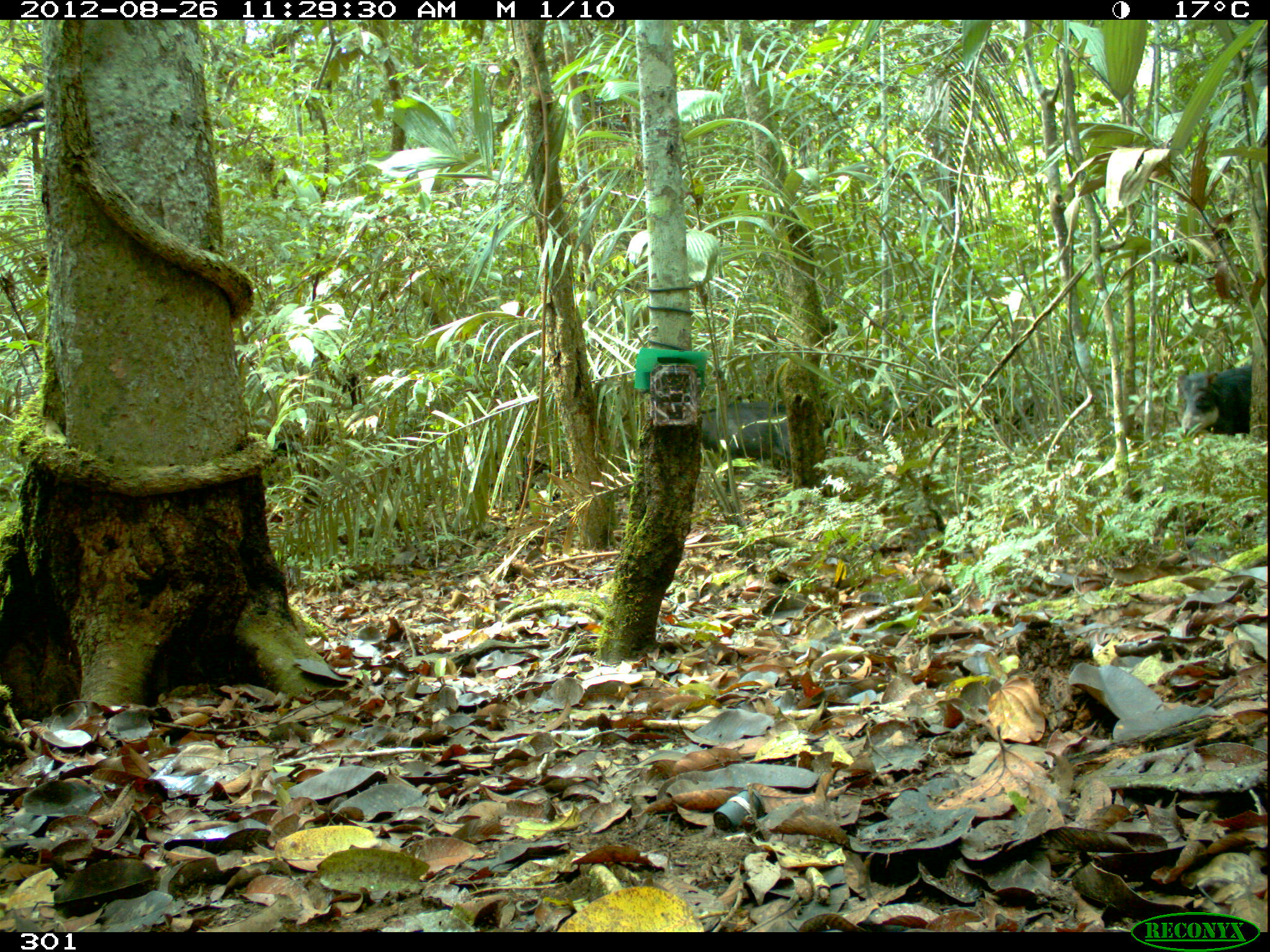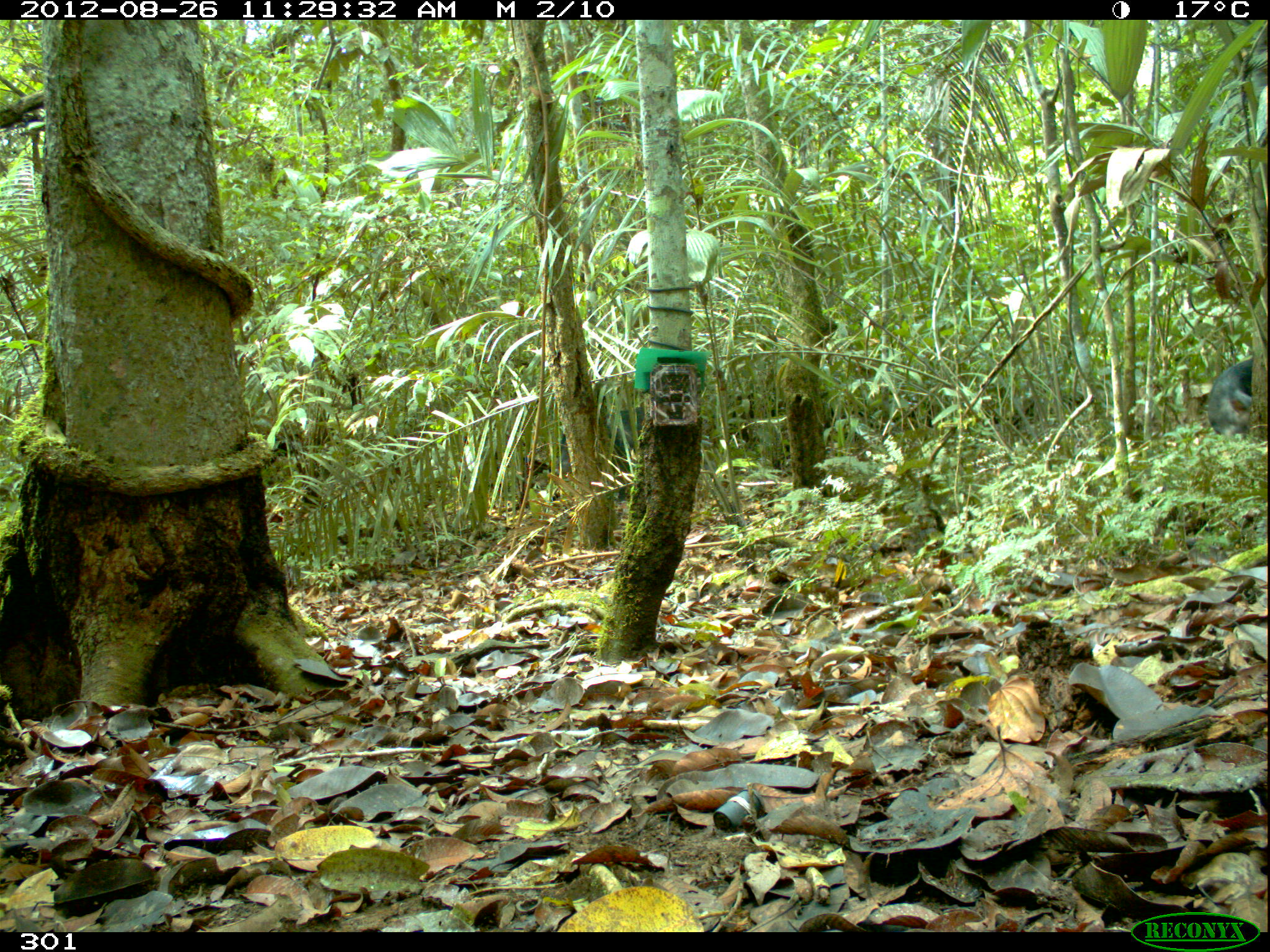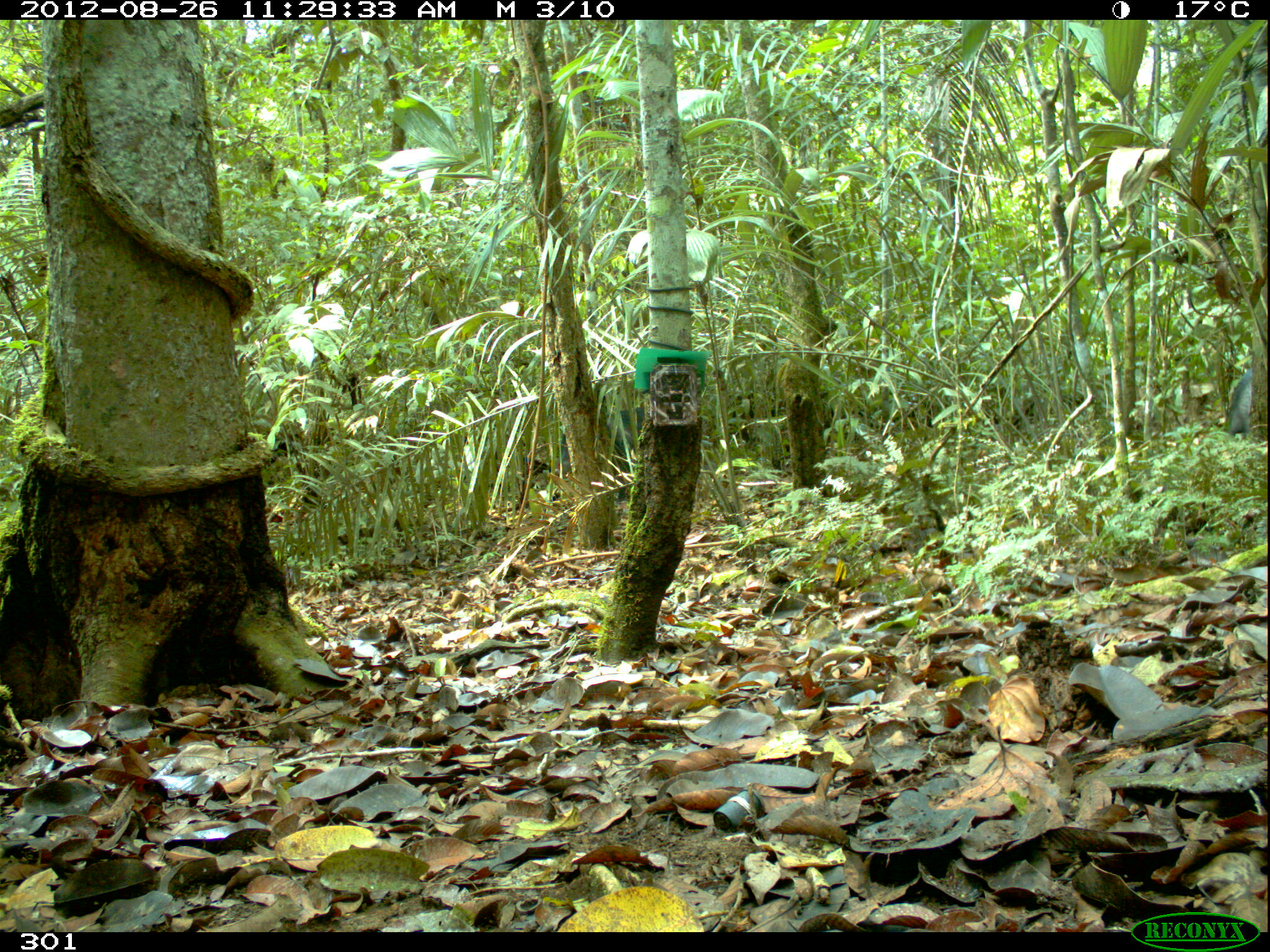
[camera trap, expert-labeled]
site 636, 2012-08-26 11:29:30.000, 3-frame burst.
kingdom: Animalia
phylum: Chordata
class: Mammalia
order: Artiodactyla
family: Tayassuidae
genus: Tayassu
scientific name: Tayassu pecari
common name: white-lipped peccary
Tayassu pecari (white-lipped peccary).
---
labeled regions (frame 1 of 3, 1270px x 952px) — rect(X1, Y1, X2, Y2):
tayassu pecari: rect(700, 398, 792, 471); rect(1177, 364, 1252, 437)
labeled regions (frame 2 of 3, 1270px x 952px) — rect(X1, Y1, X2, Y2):
tayassu pecari: rect(551, 404, 648, 476); rect(1205, 356, 1251, 437)